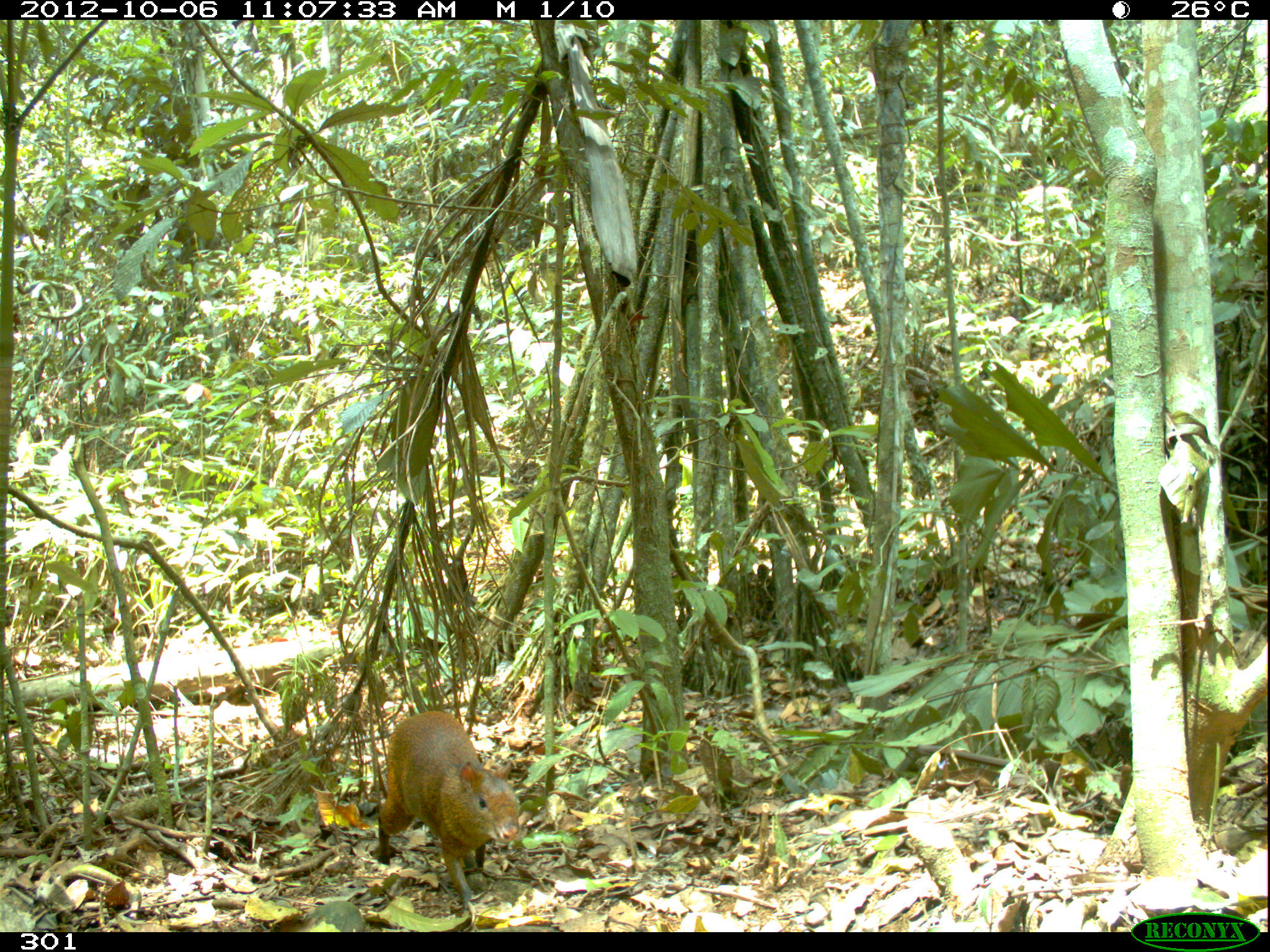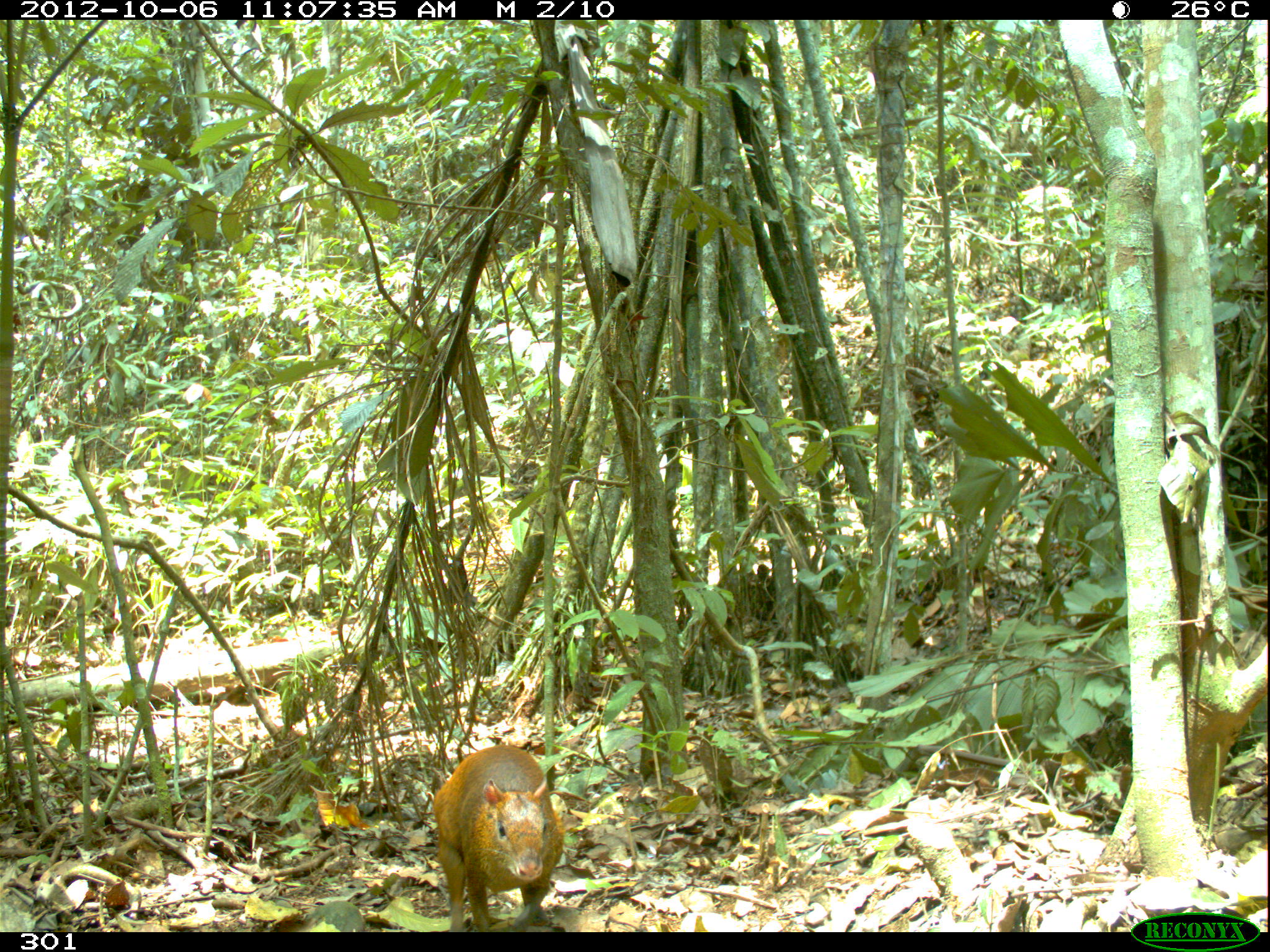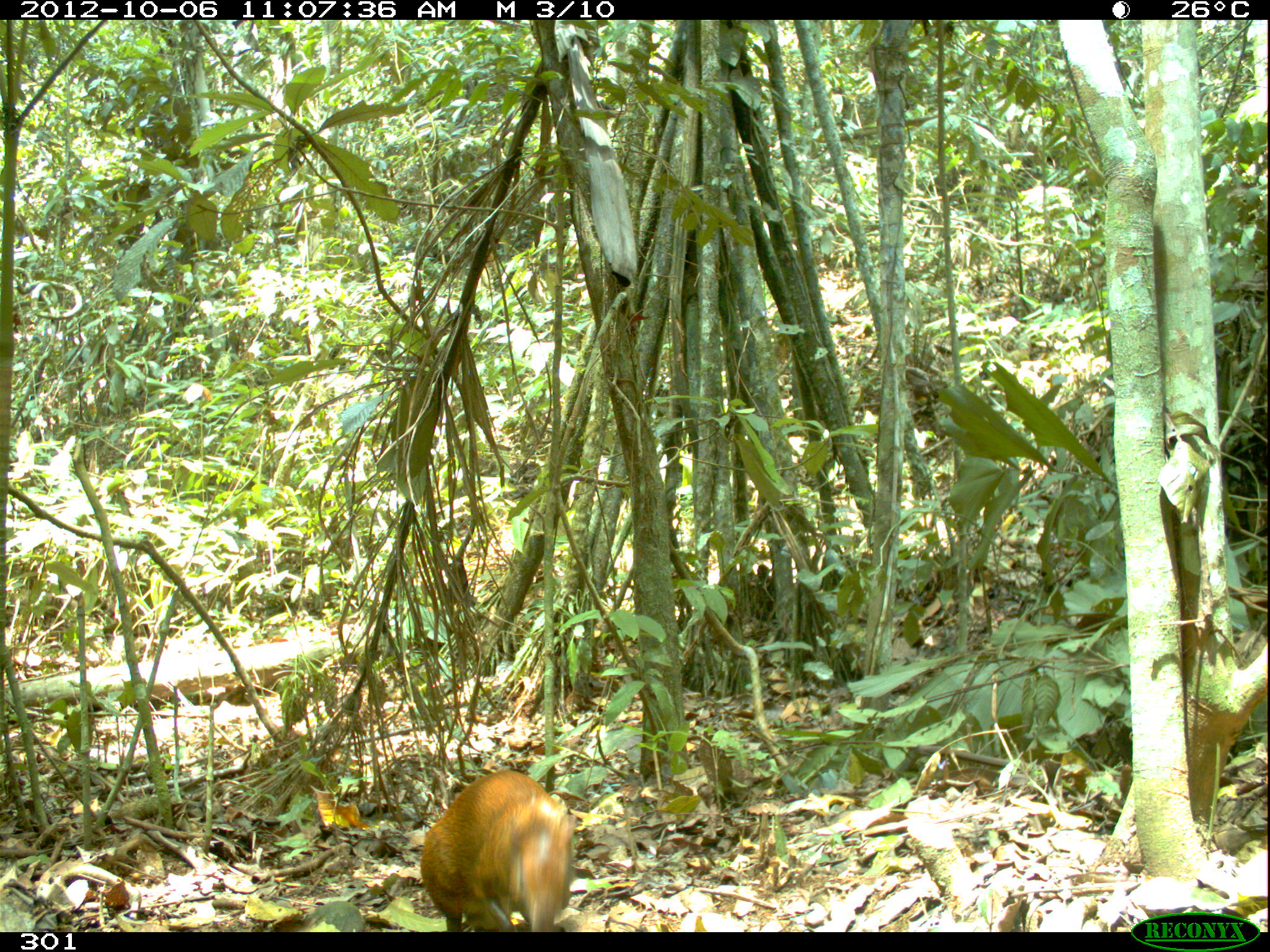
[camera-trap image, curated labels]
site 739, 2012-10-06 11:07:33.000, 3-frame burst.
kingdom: Animalia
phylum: Chordata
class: Mammalia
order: Rodentia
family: Dasyproctidae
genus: Dasyprocta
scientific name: Dasyprocta punctata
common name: central american agouti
Dasyprocta punctata (central american agouti).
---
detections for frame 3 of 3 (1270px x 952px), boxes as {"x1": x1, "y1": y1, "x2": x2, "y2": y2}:
dasyprocta punctata: {"x1": 418, "y1": 767, "x2": 575, "y2": 932}